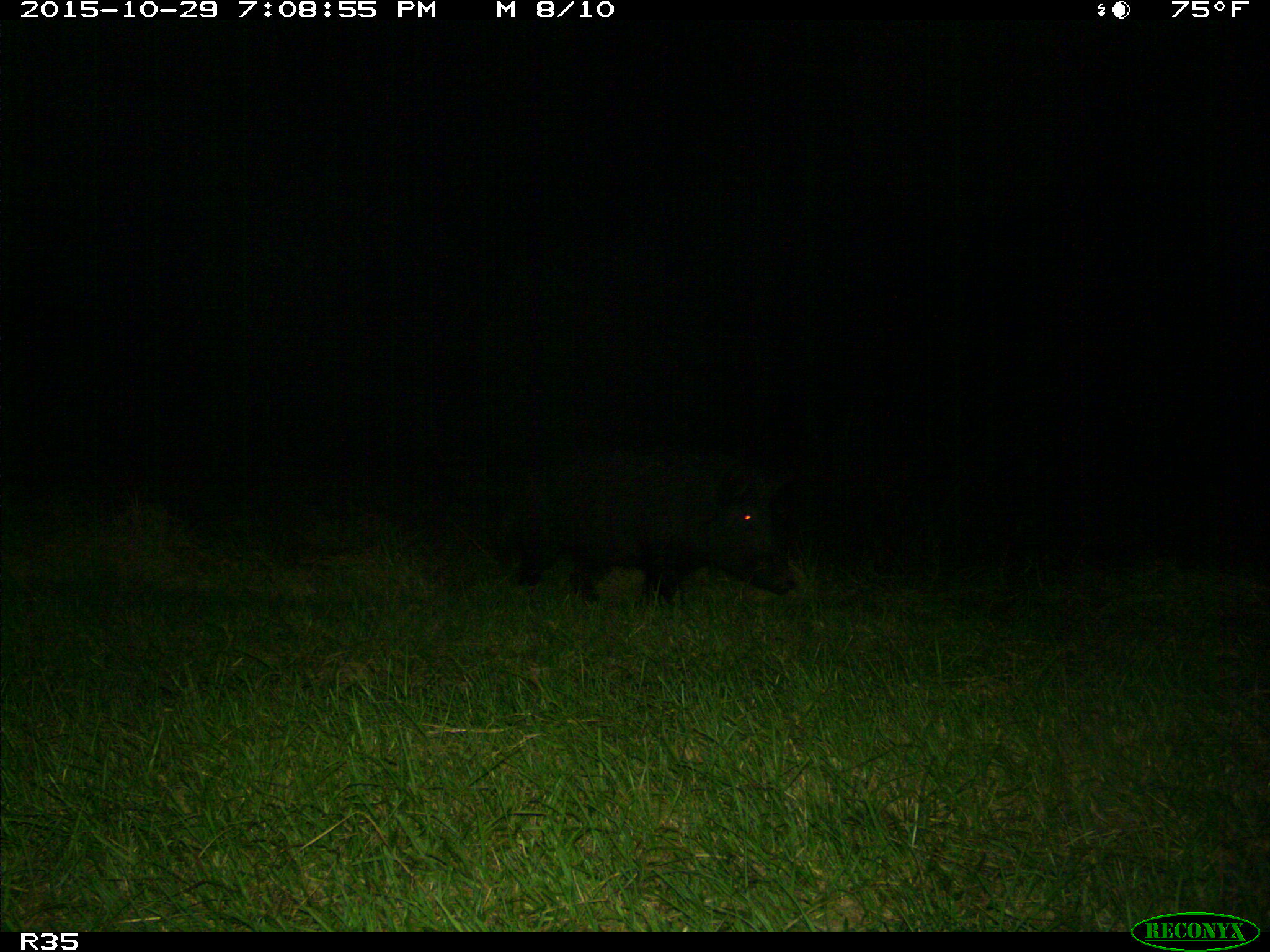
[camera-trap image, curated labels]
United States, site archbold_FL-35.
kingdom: Animalia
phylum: Chordata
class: Mammalia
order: Artiodactyla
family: Suidae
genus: Sus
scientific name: Sus scrofa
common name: wild boar